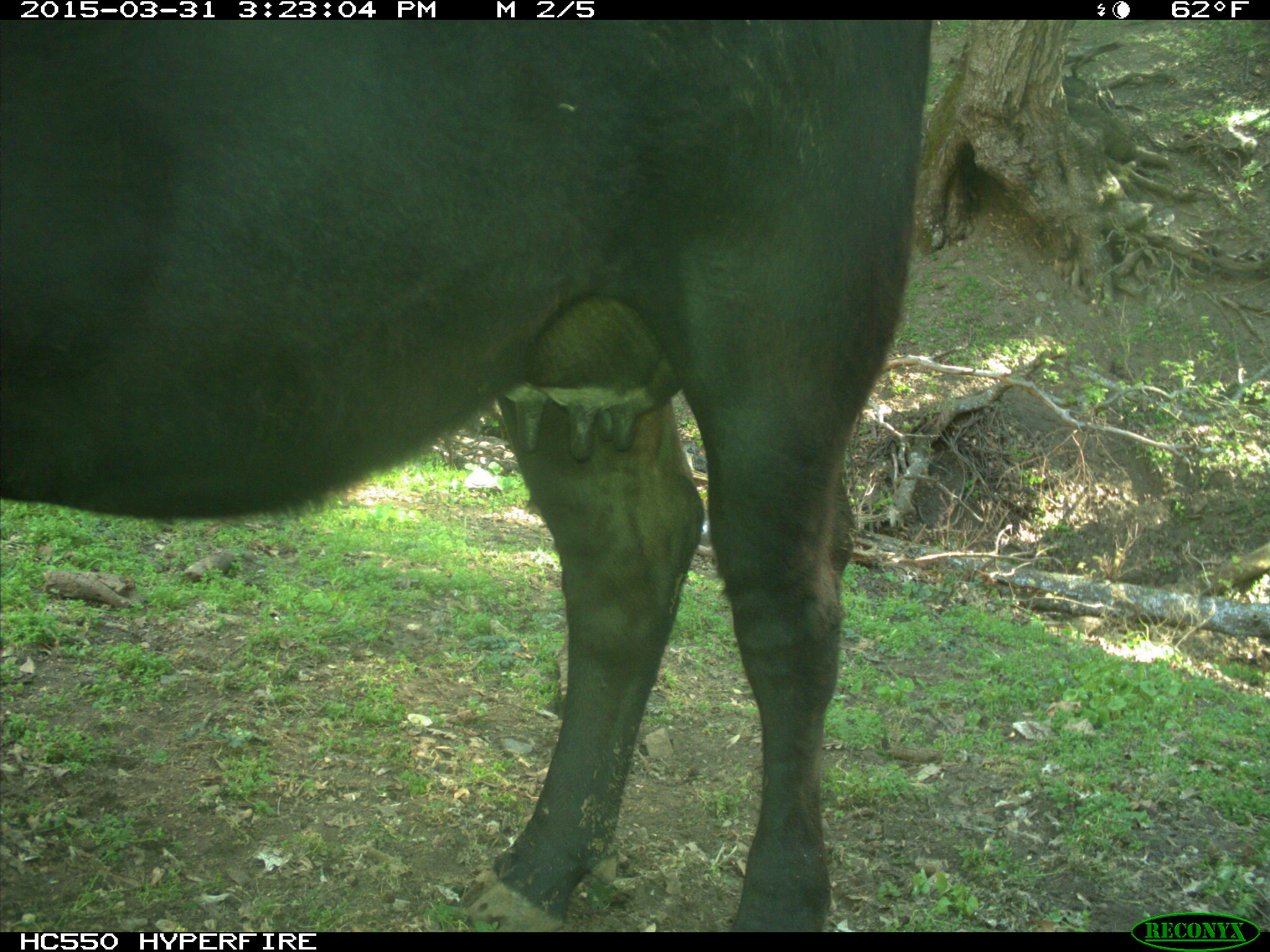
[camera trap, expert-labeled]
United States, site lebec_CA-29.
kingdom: Animalia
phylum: Chordata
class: Mammalia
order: Artiodactyla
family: Bovidae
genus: Bos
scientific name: Bos taurus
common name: domestic cow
Bos taurus (domestic cow).